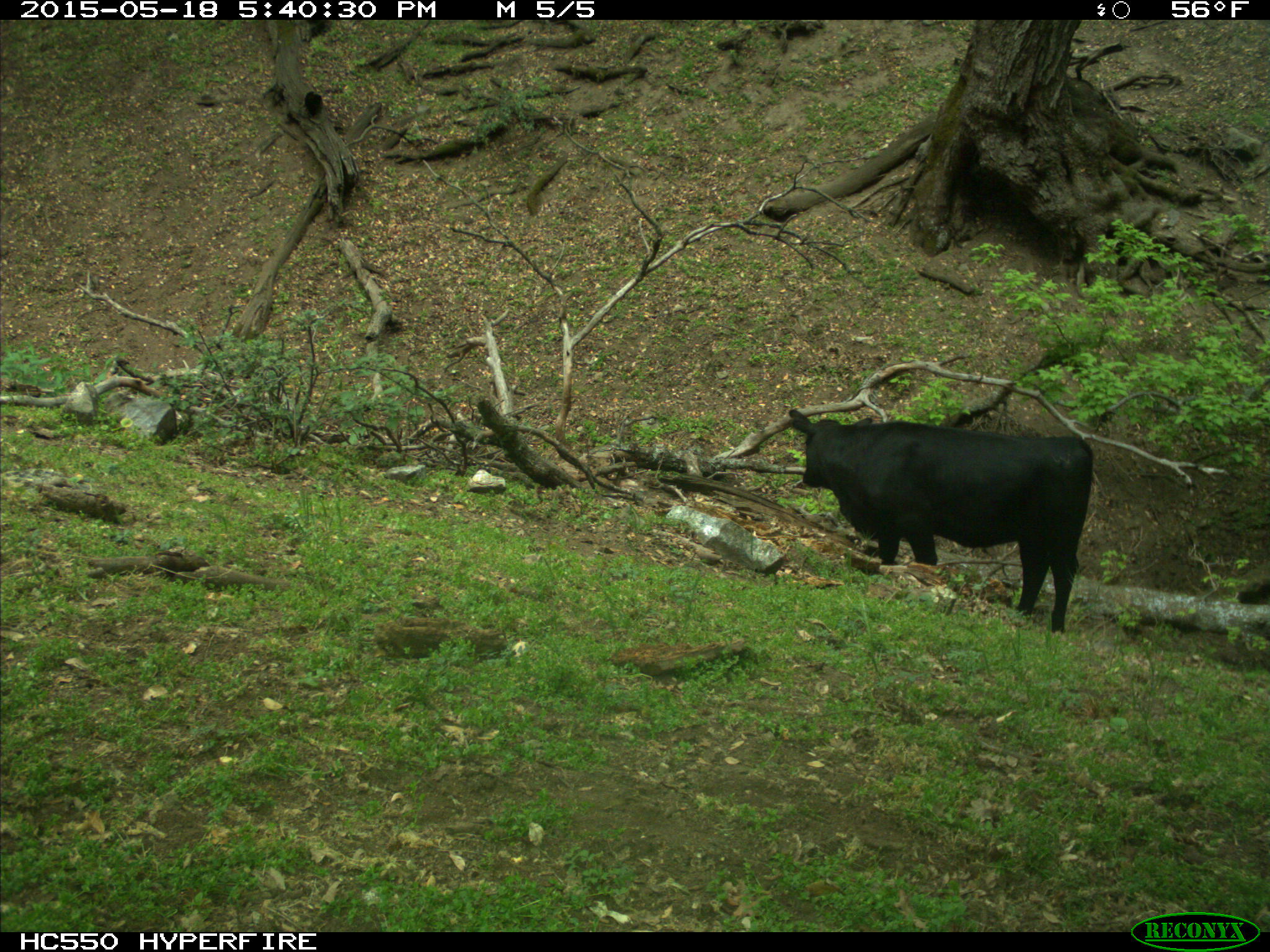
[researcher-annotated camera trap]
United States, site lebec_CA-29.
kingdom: Animalia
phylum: Chordata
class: Mammalia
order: Artiodactyla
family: Bovidae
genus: Bos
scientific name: Bos taurus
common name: domestic cow